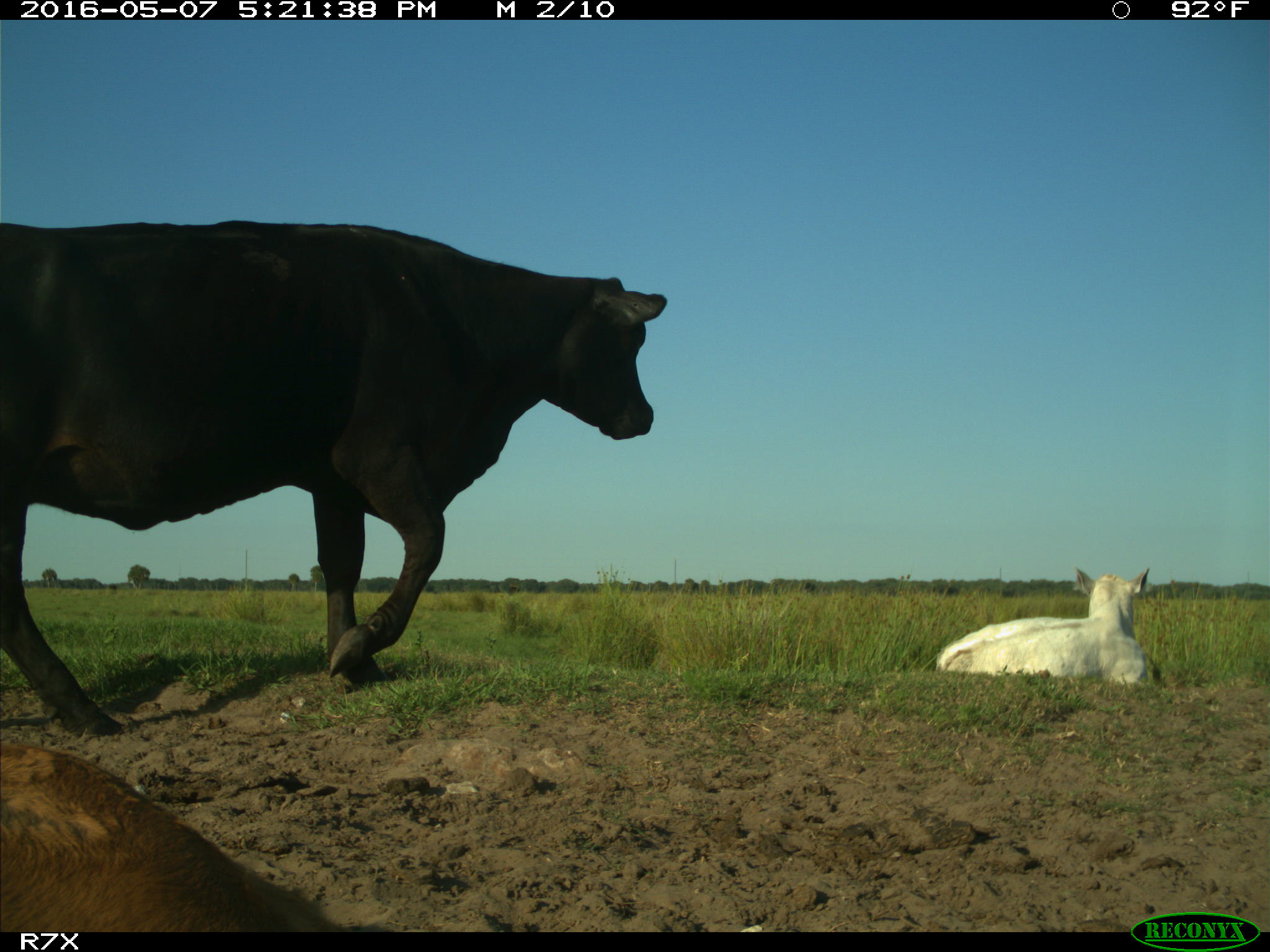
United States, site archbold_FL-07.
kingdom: Animalia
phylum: Chordata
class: Mammalia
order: Artiodactyla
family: Bovidae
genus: Bos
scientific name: Bos taurus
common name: domestic cow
Bos taurus (domestic cow).